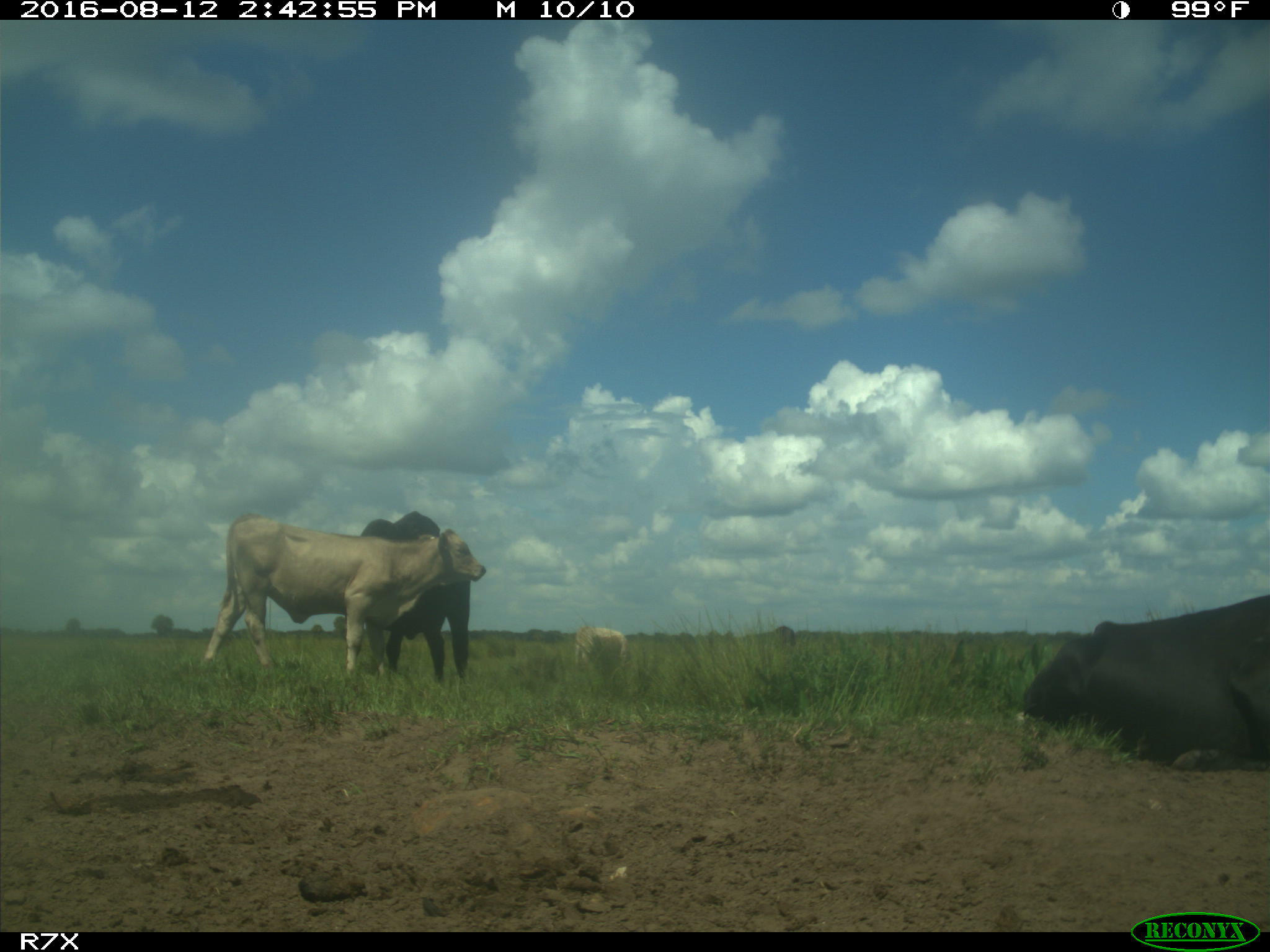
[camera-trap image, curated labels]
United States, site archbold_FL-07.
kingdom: Animalia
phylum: Chordata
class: Mammalia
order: Artiodactyla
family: Bovidae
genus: Bos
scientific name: Bos taurus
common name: domestic cow